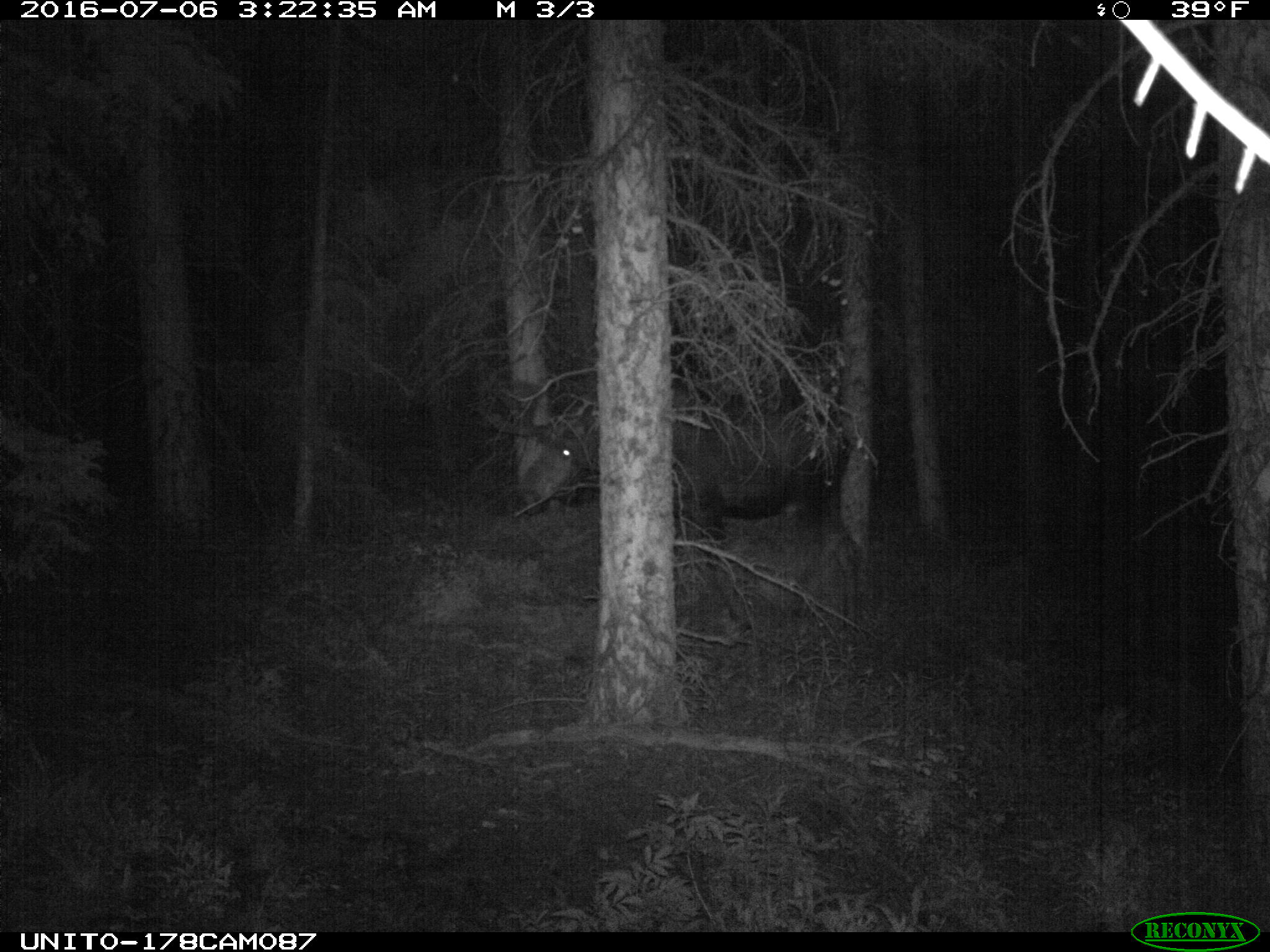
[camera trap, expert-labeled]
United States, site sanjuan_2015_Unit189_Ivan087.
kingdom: Animalia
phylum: Chordata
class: Mammalia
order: Artiodactyla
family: Cervidae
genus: Alces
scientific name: Alces alces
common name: moose